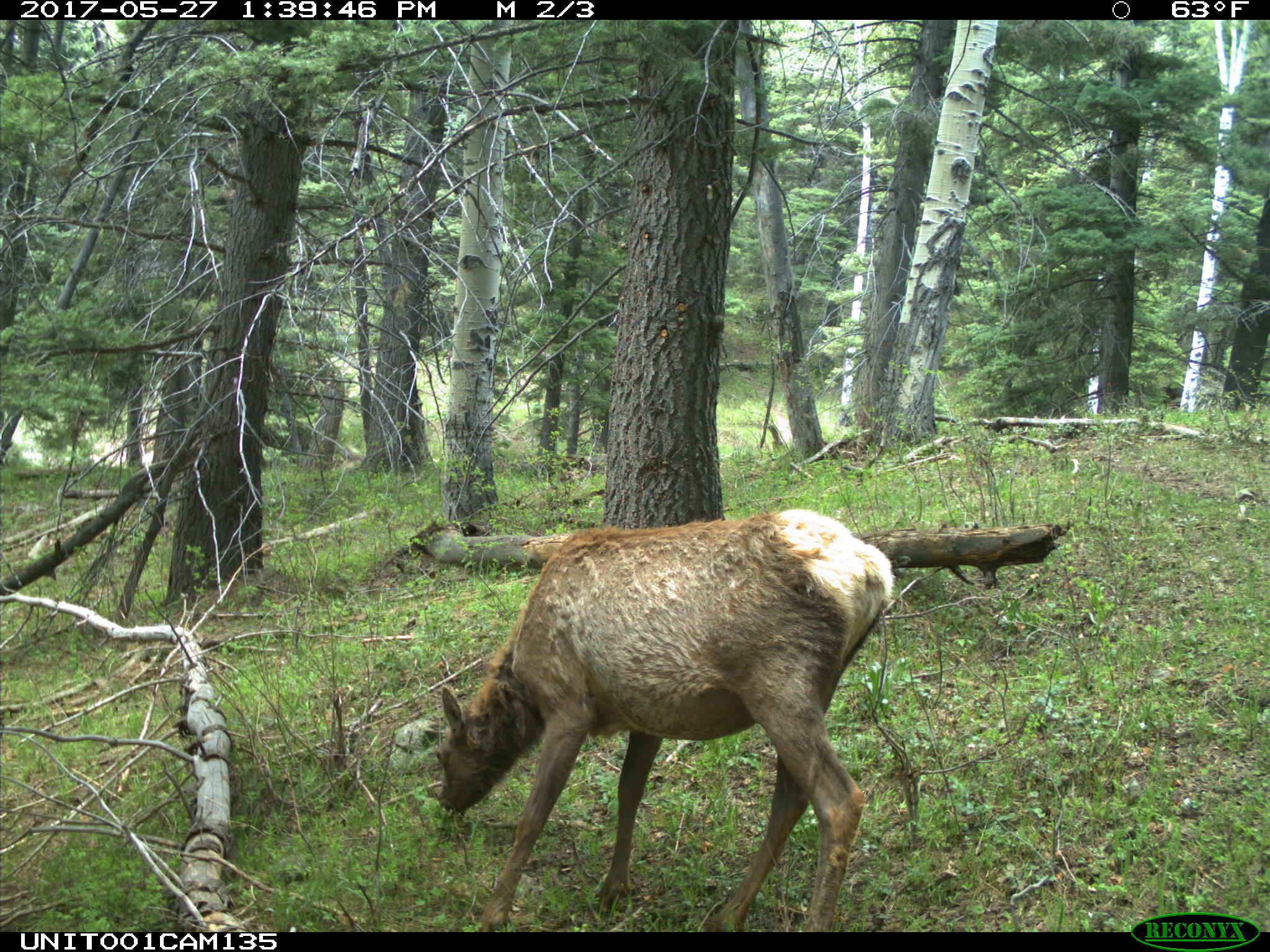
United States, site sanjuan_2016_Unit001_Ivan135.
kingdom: Animalia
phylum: Chordata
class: Mammalia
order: Artiodactyla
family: Cervidae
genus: Cervus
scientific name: Cervus elaphus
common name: red deer